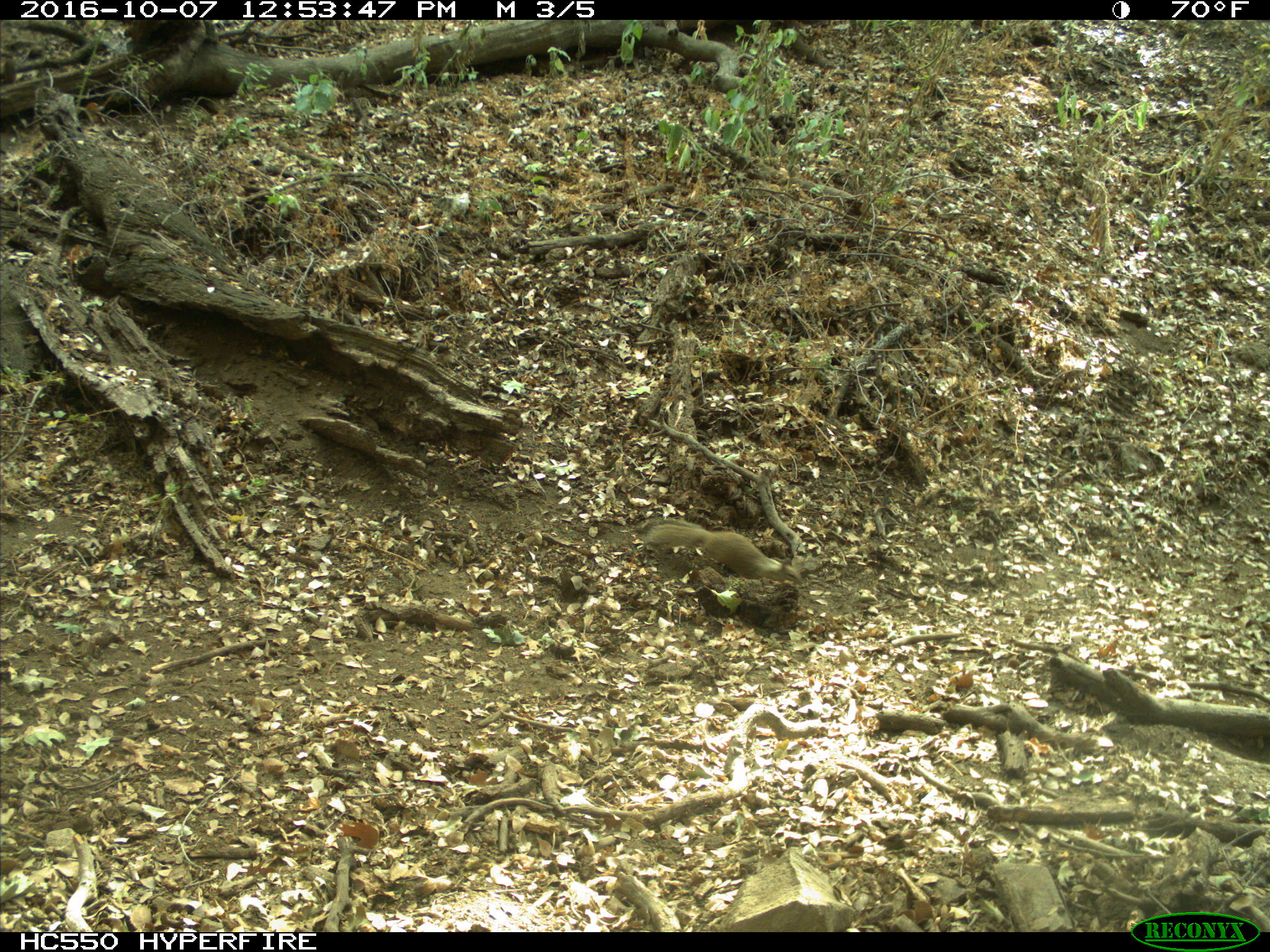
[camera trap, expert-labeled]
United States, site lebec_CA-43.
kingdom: Animalia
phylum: Chordata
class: Mammalia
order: Rodentia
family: Sciuridae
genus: Otospermophilus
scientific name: Otospermophilus beecheyi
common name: california ground squirrel